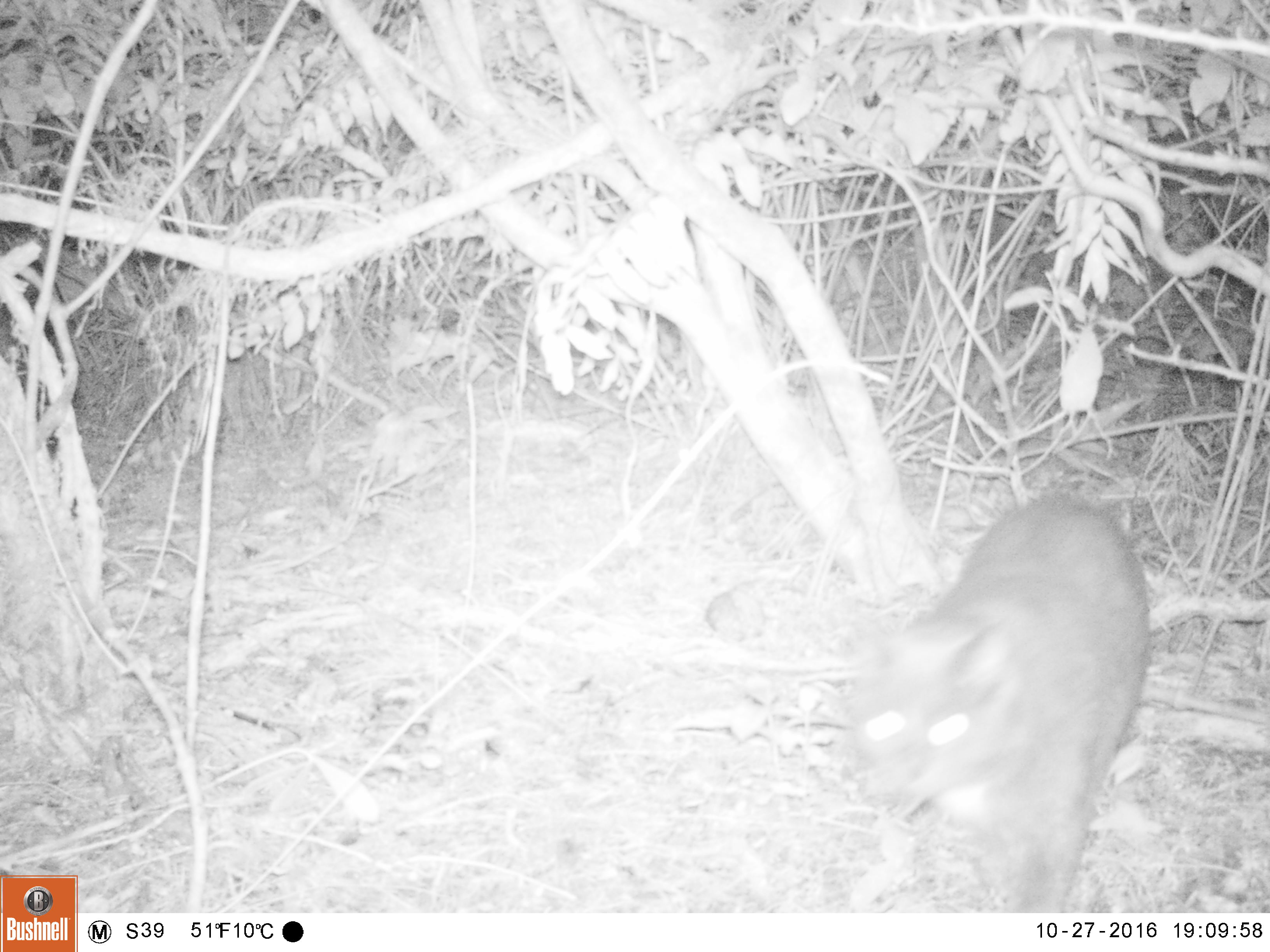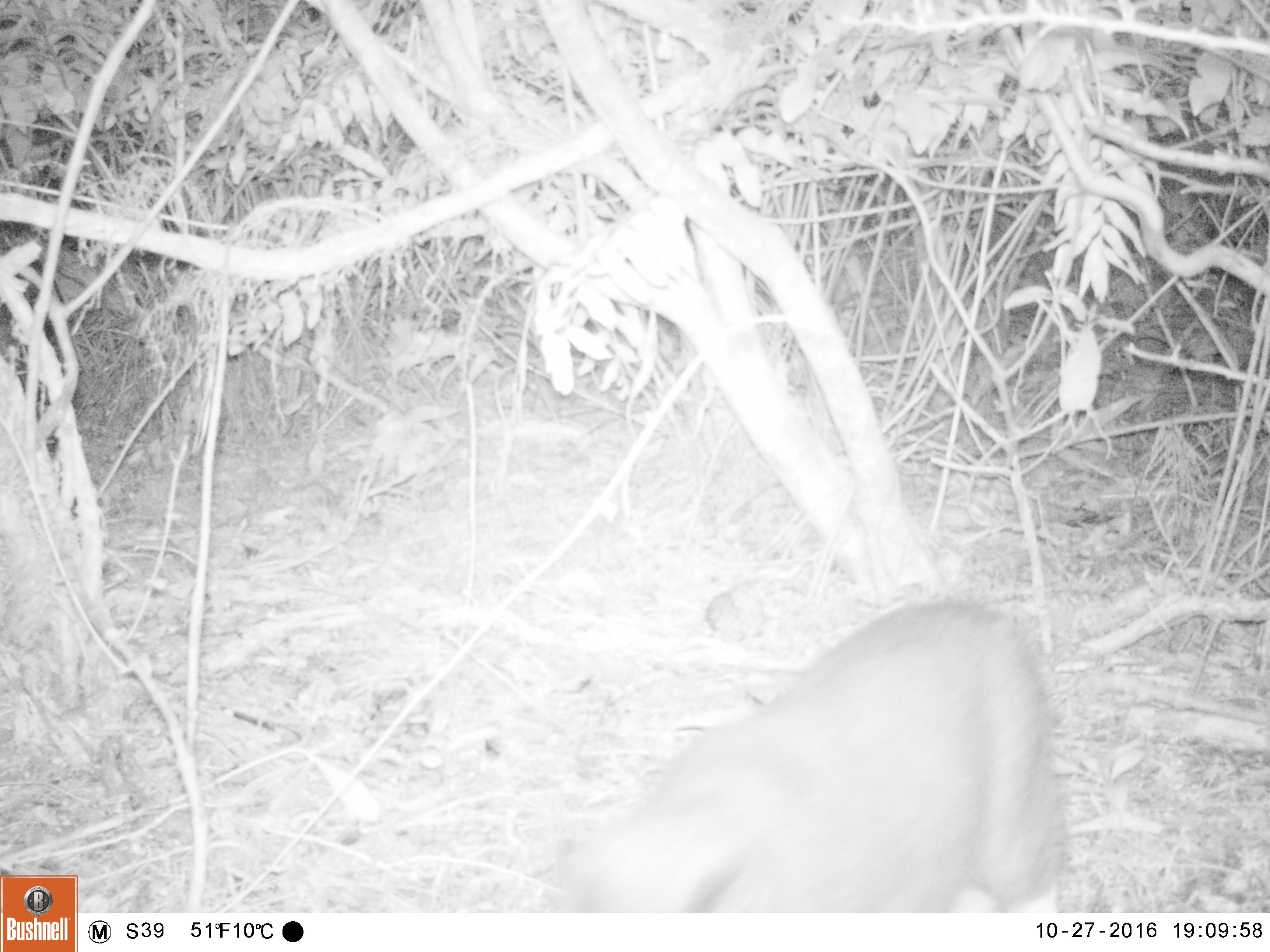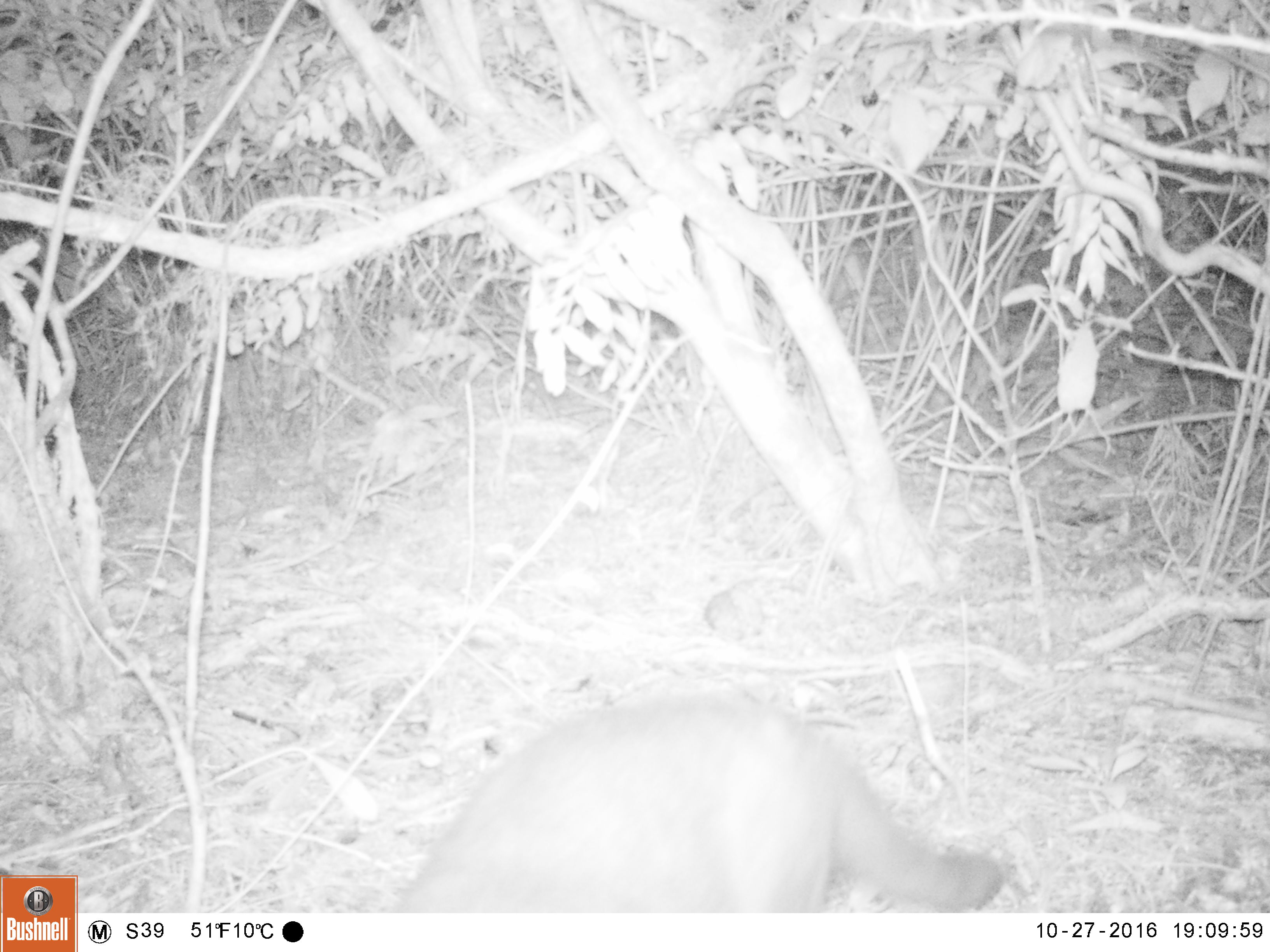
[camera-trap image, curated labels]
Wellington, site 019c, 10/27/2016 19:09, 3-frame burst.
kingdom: Animalia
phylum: Chordata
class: Mammalia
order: Carnivora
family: Felidae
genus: Felis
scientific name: Felis catus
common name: cat